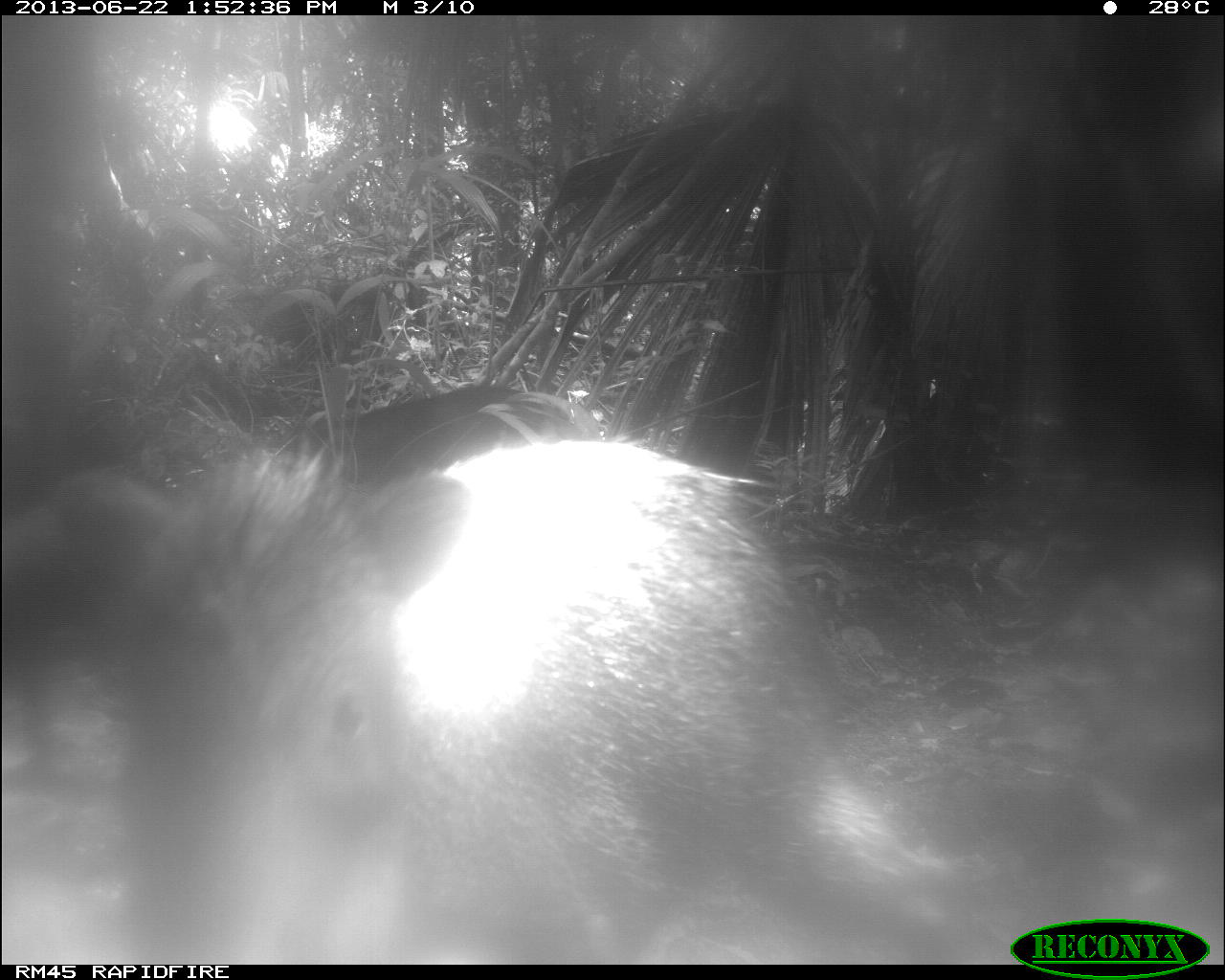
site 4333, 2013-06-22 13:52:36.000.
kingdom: Animalia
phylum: Chordata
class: Mammalia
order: Artiodactyla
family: Tayassuidae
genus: Tayassu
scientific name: Tayassu pecari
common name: white-lipped peccary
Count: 3.